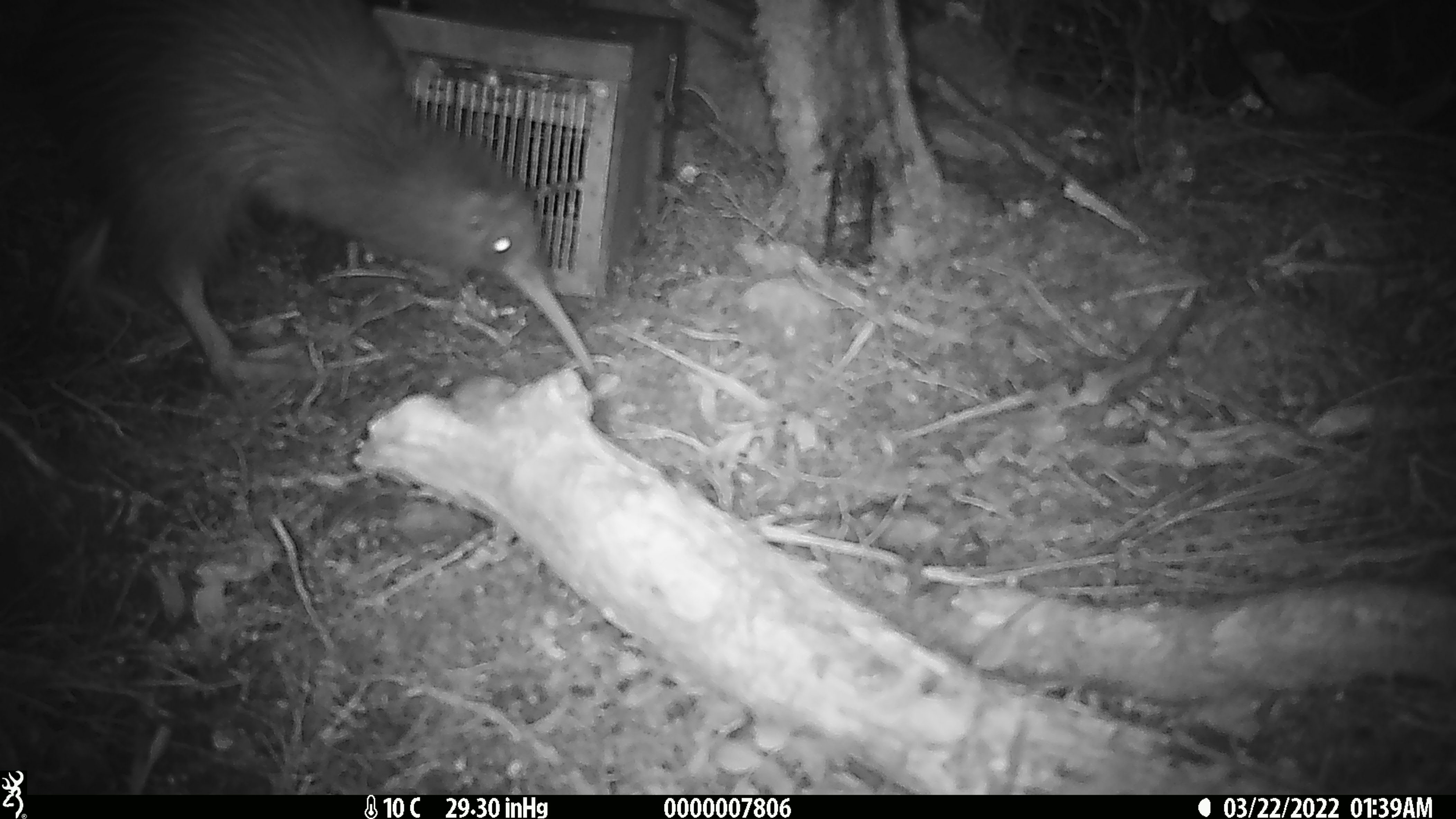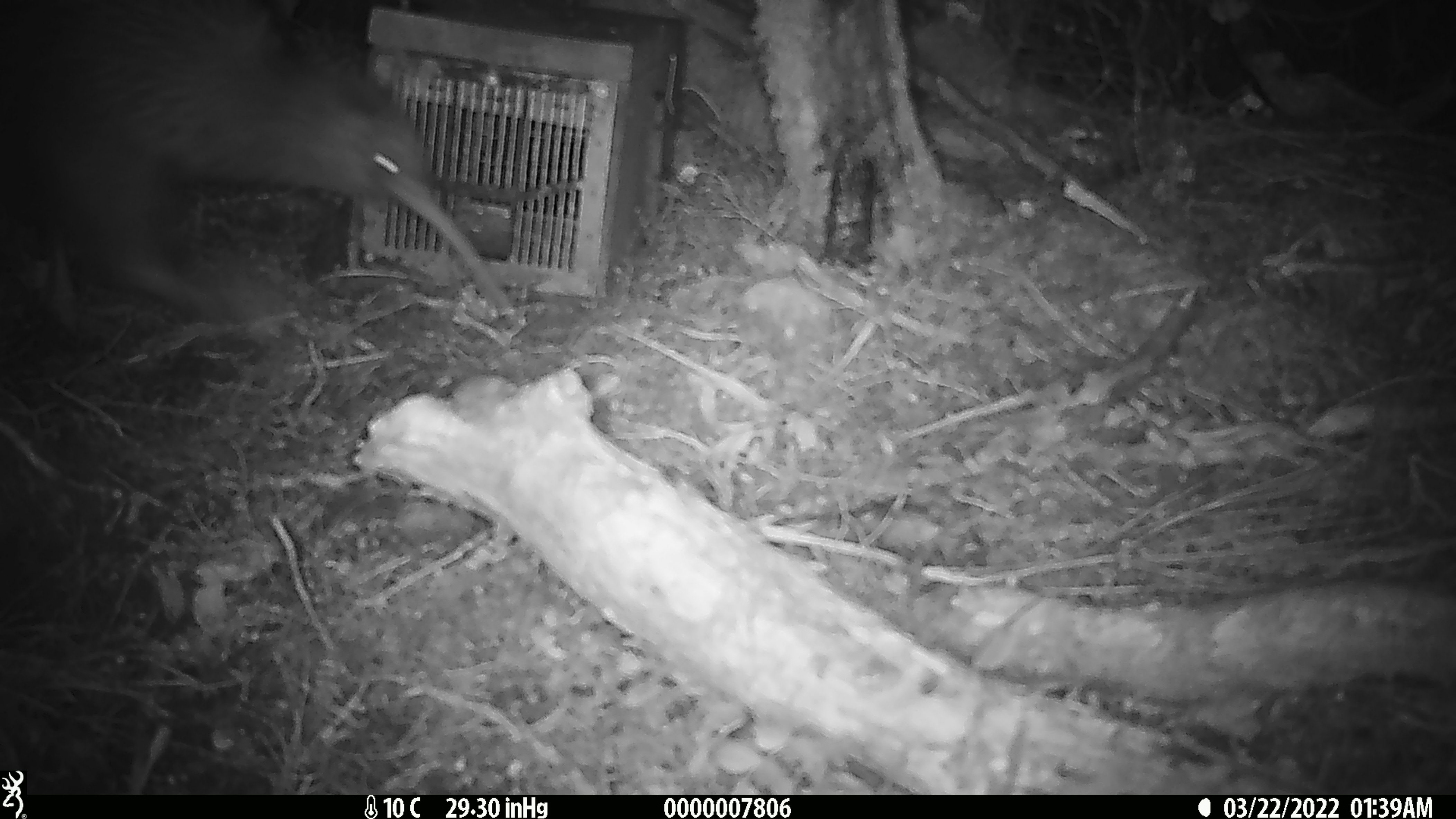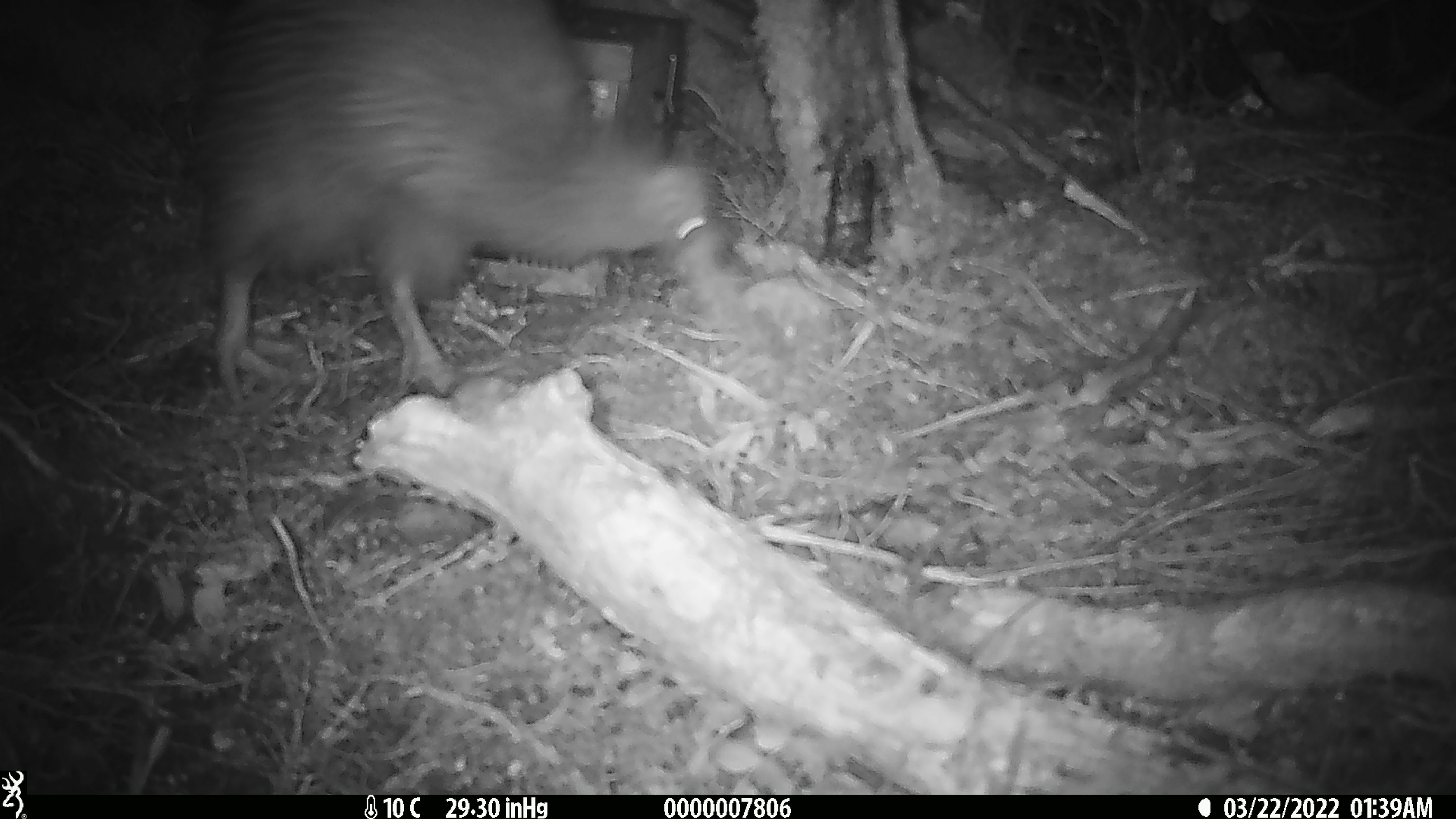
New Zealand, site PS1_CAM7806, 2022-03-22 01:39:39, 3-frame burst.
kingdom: Animalia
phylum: Chordata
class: Aves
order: Apterygiformes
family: Apterygidae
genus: Apteryx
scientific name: Apteryx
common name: kiwi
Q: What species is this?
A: Kiwi (Apteryx).